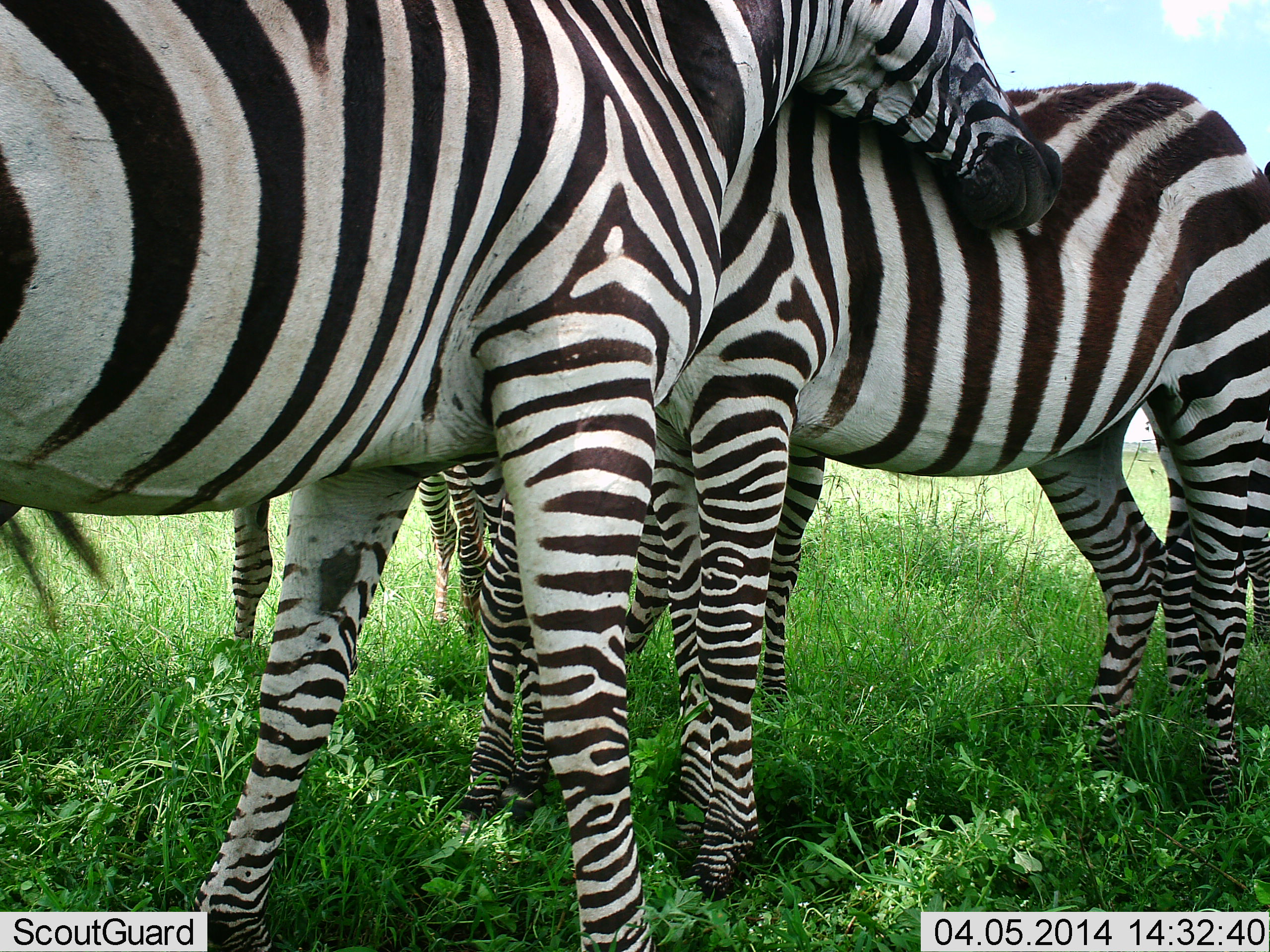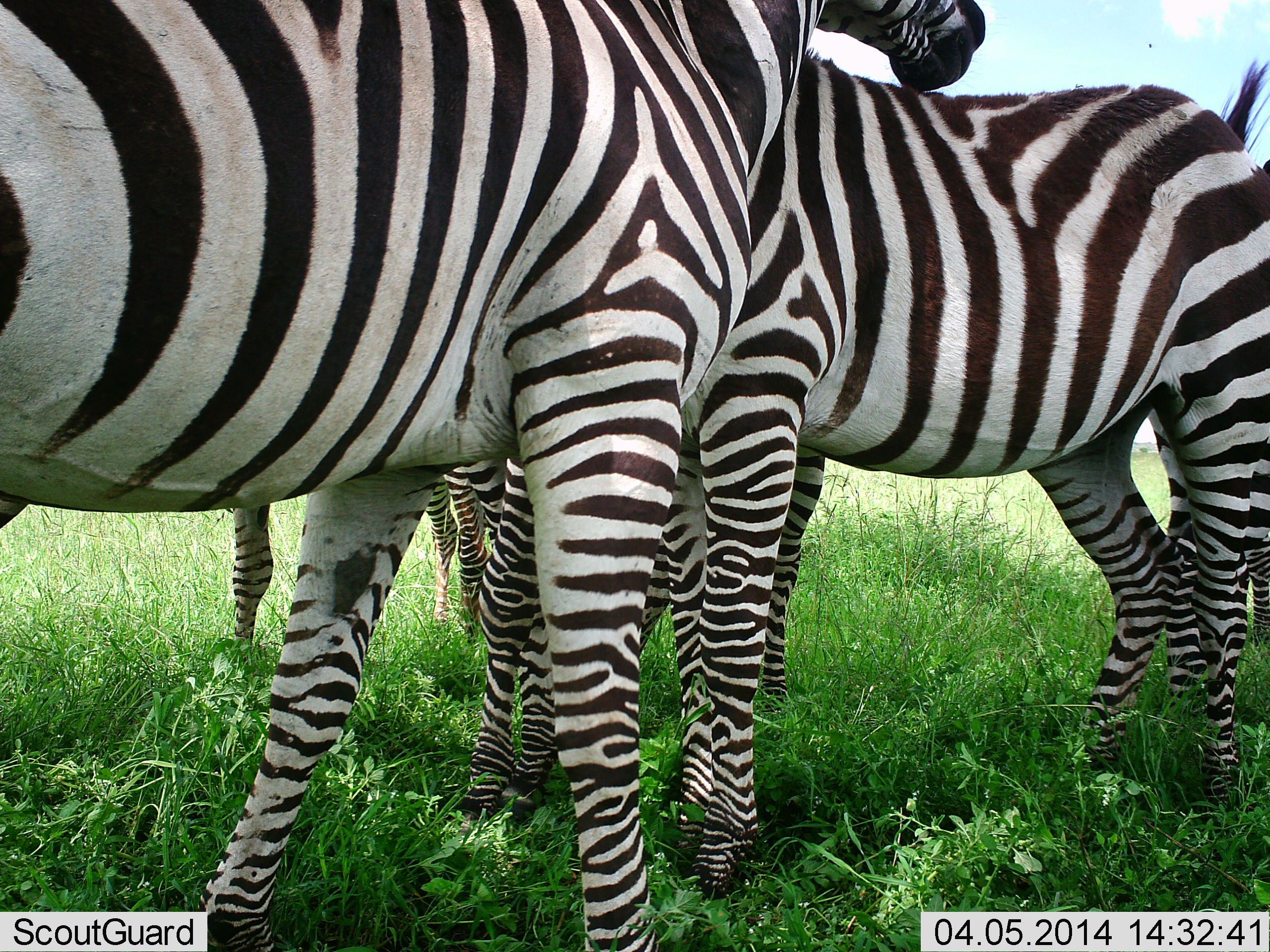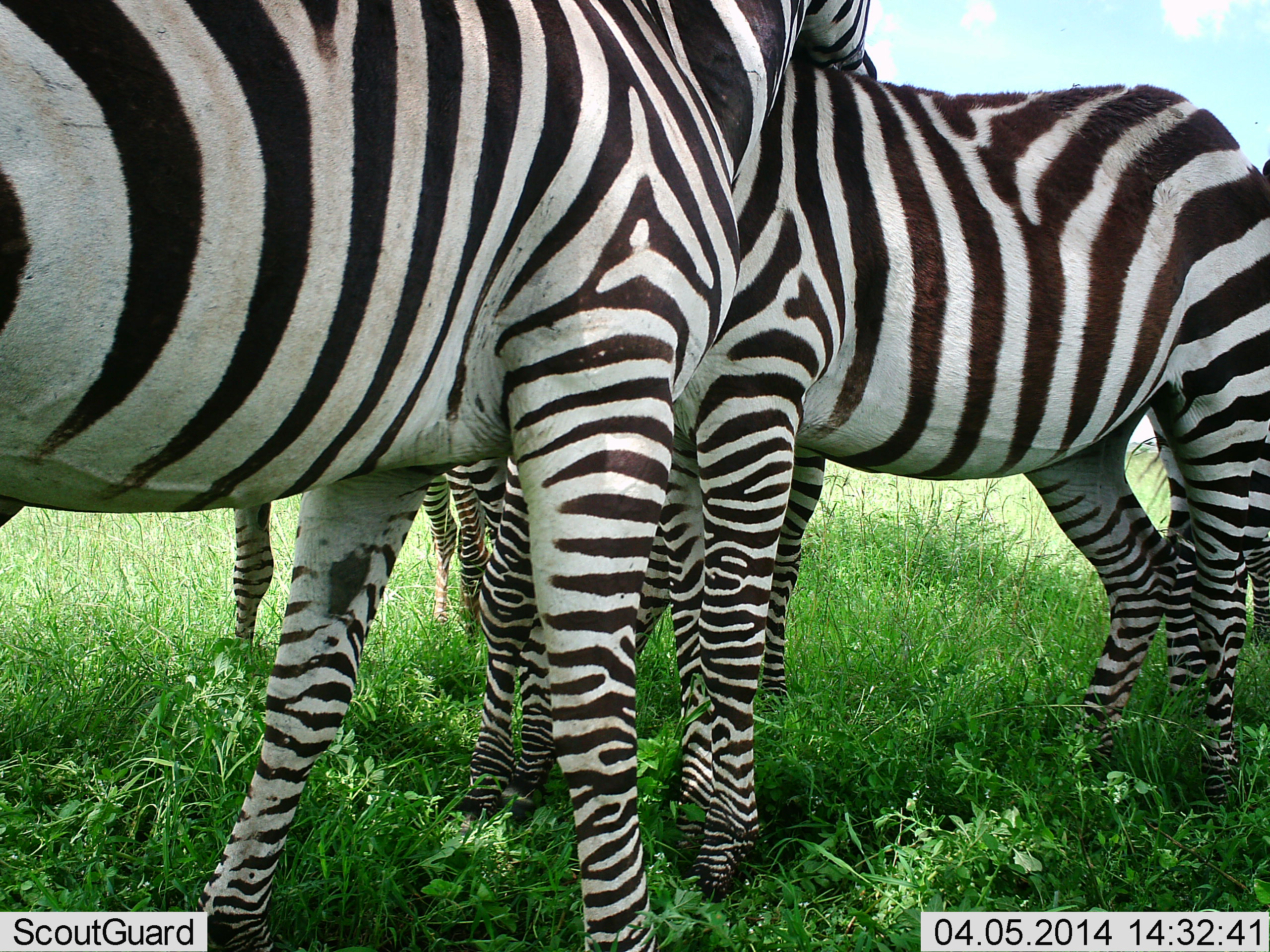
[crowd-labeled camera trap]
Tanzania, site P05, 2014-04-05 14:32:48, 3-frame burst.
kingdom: Animalia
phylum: Chordata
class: Mammalia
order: Perissodactyla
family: Equidae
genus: Equus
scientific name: Equus quagga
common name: plains zebra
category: zebra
Zebra (plains zebra) (Equus quagga), count 4. Behavior (volunteer vote fractions): standing 60%, resting 10%, moving 0%, interacting 90%. Young present (vote fraction): 0%. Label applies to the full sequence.